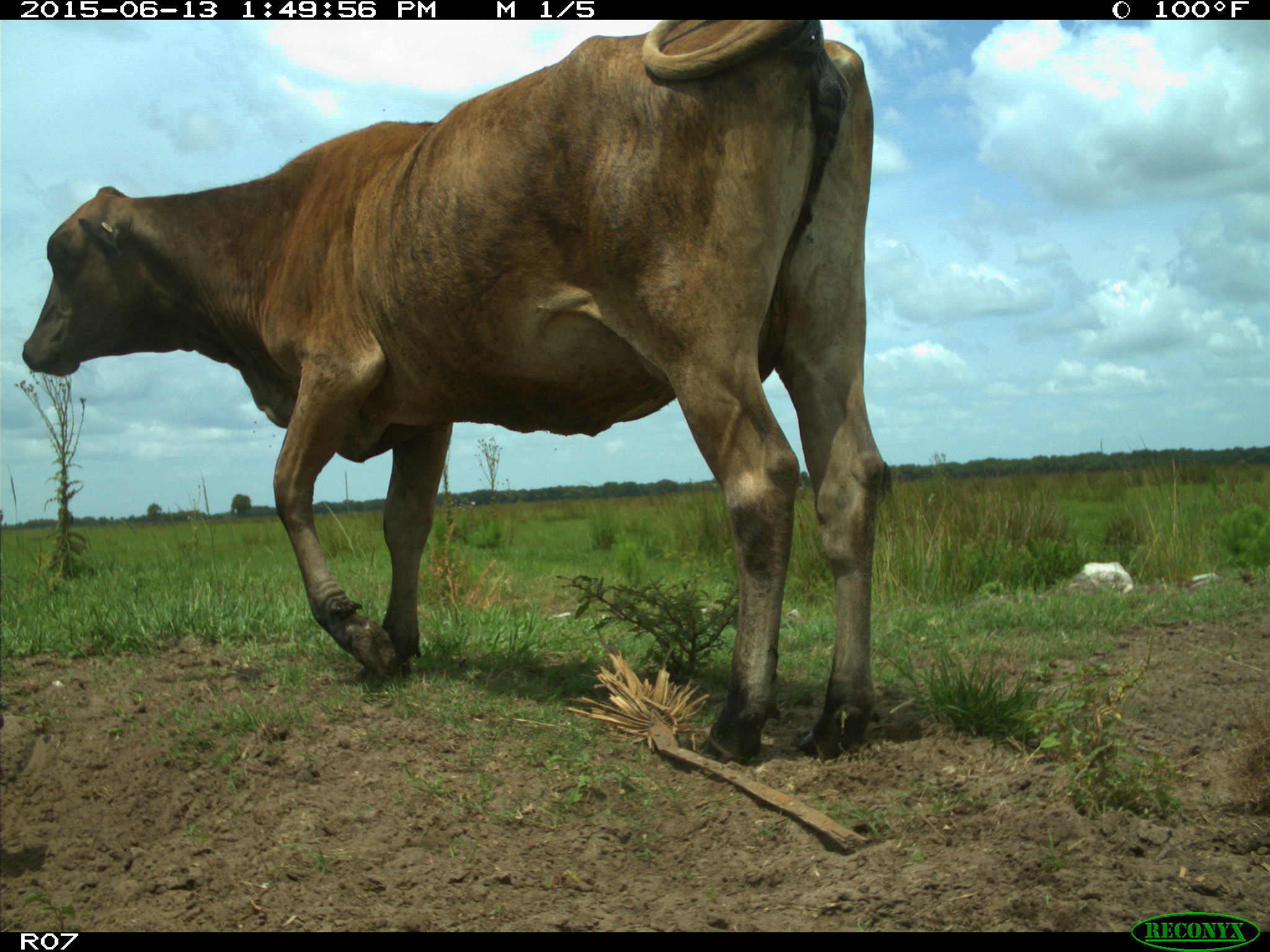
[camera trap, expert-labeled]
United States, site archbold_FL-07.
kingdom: Animalia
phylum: Chordata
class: Mammalia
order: Artiodactyla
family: Bovidae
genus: Bos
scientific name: Bos taurus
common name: domestic cow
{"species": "Bos taurus (domestic cow)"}